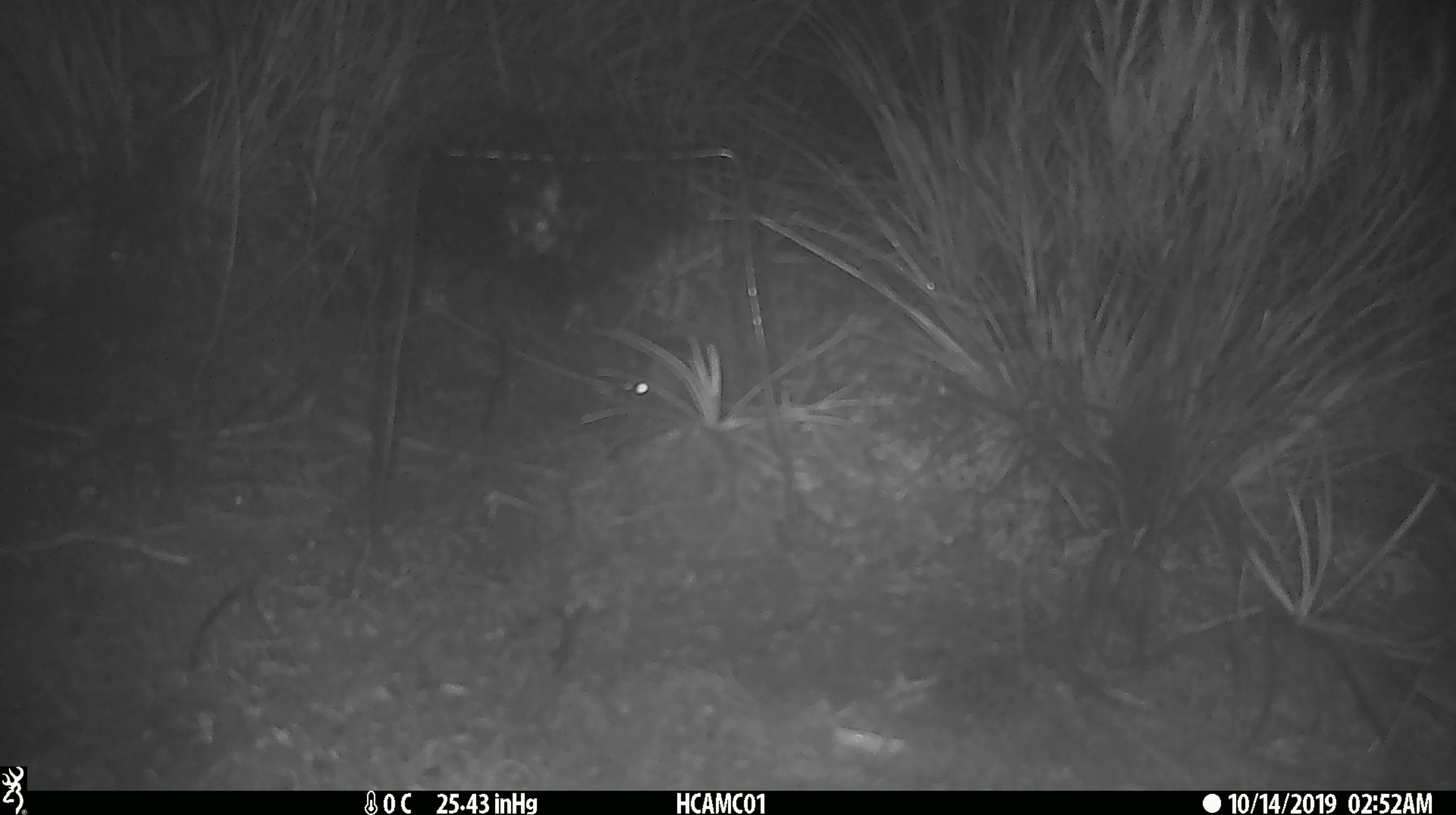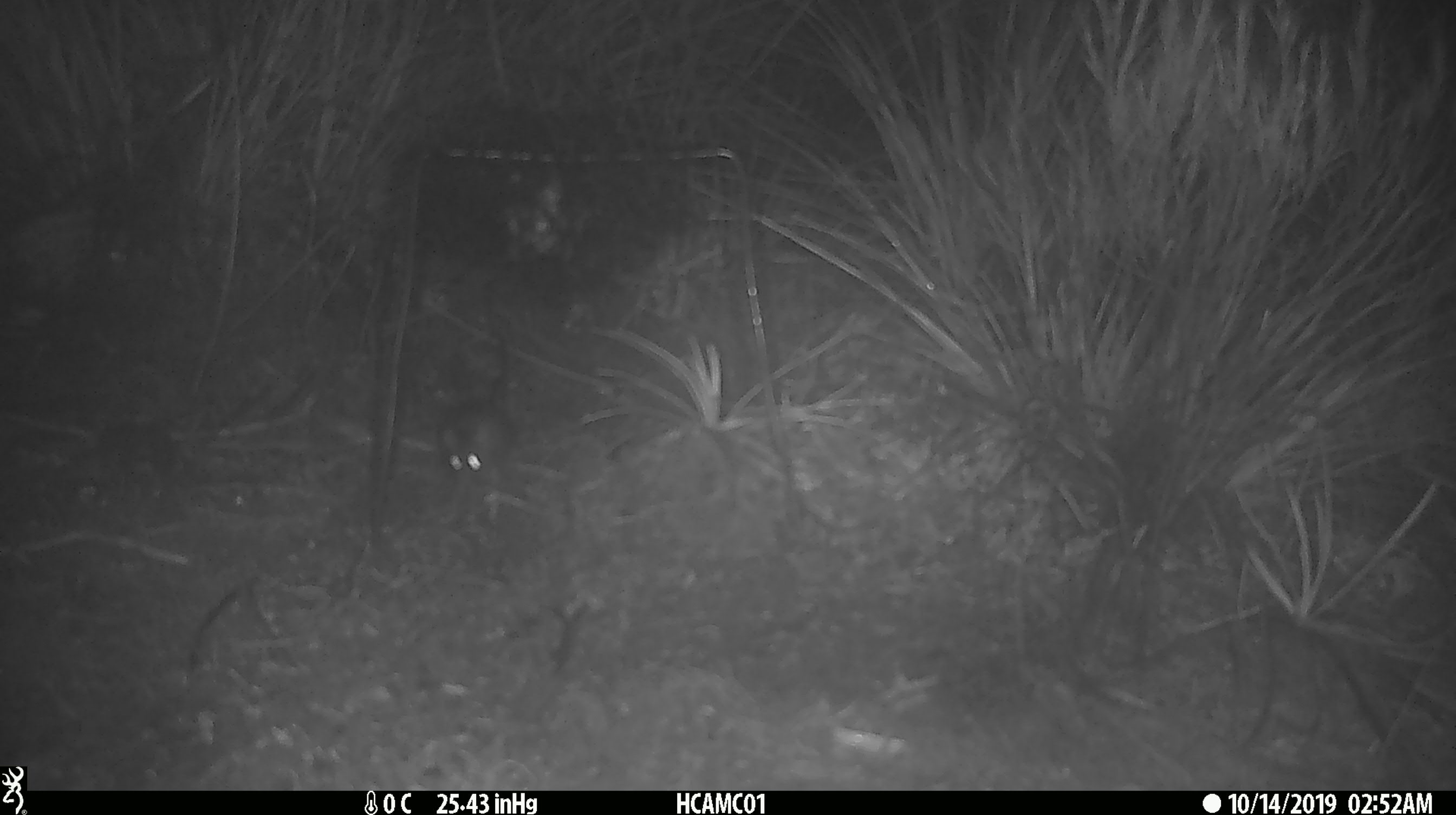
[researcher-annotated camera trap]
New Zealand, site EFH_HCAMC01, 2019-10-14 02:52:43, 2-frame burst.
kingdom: Animalia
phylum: Chordata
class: Mammalia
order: Rodentia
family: Muridae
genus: Mus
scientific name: Mus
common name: mouse